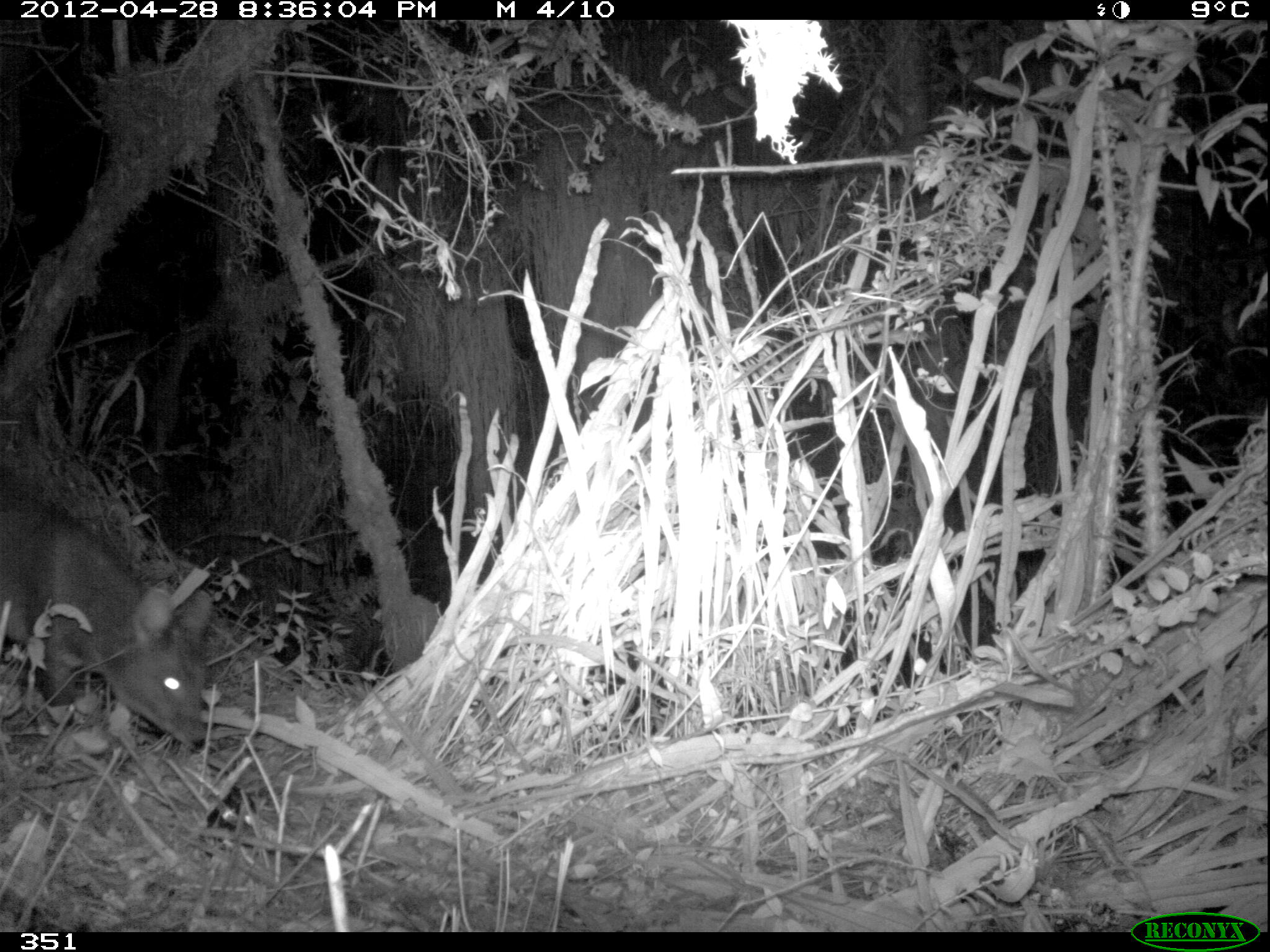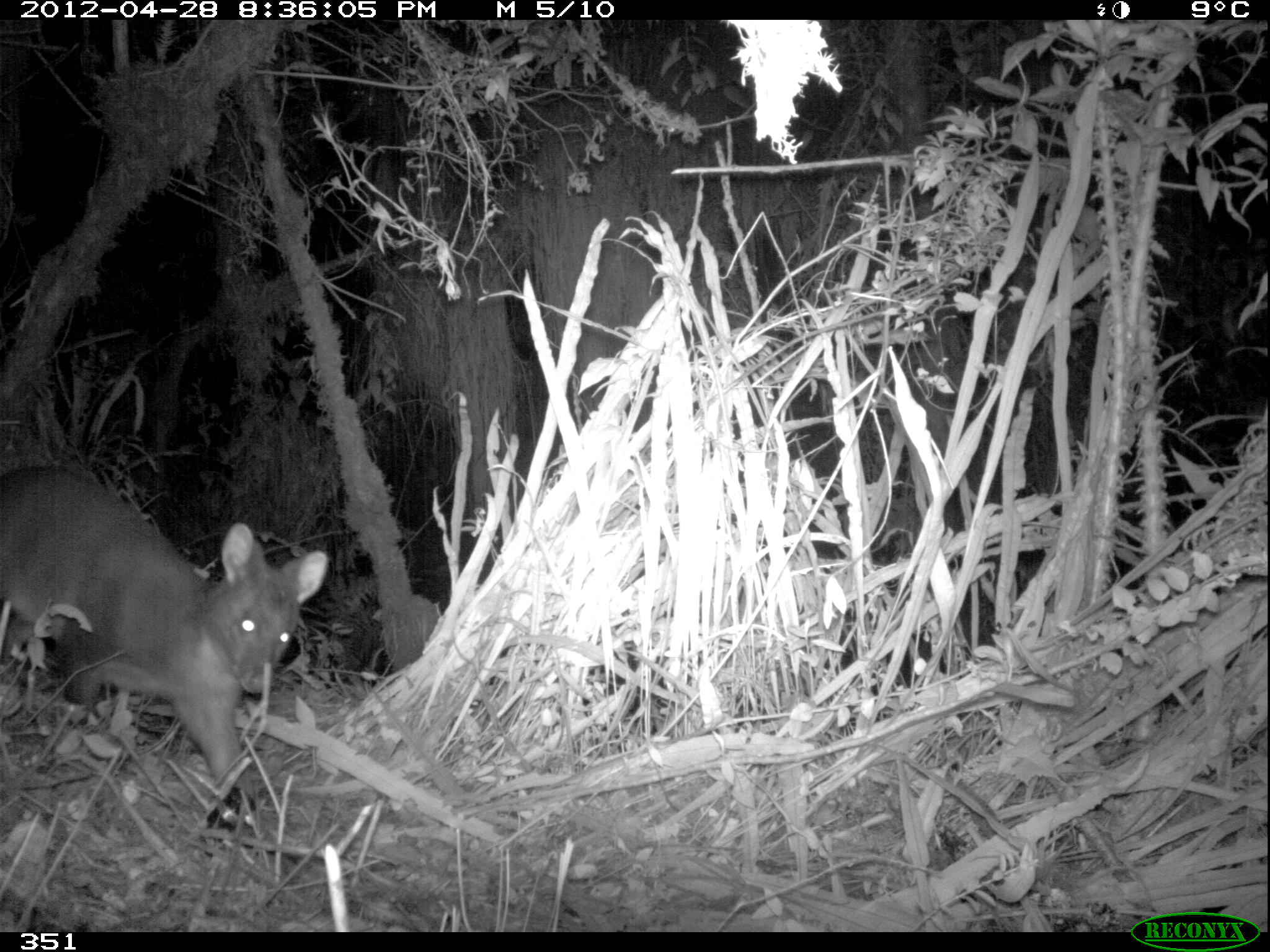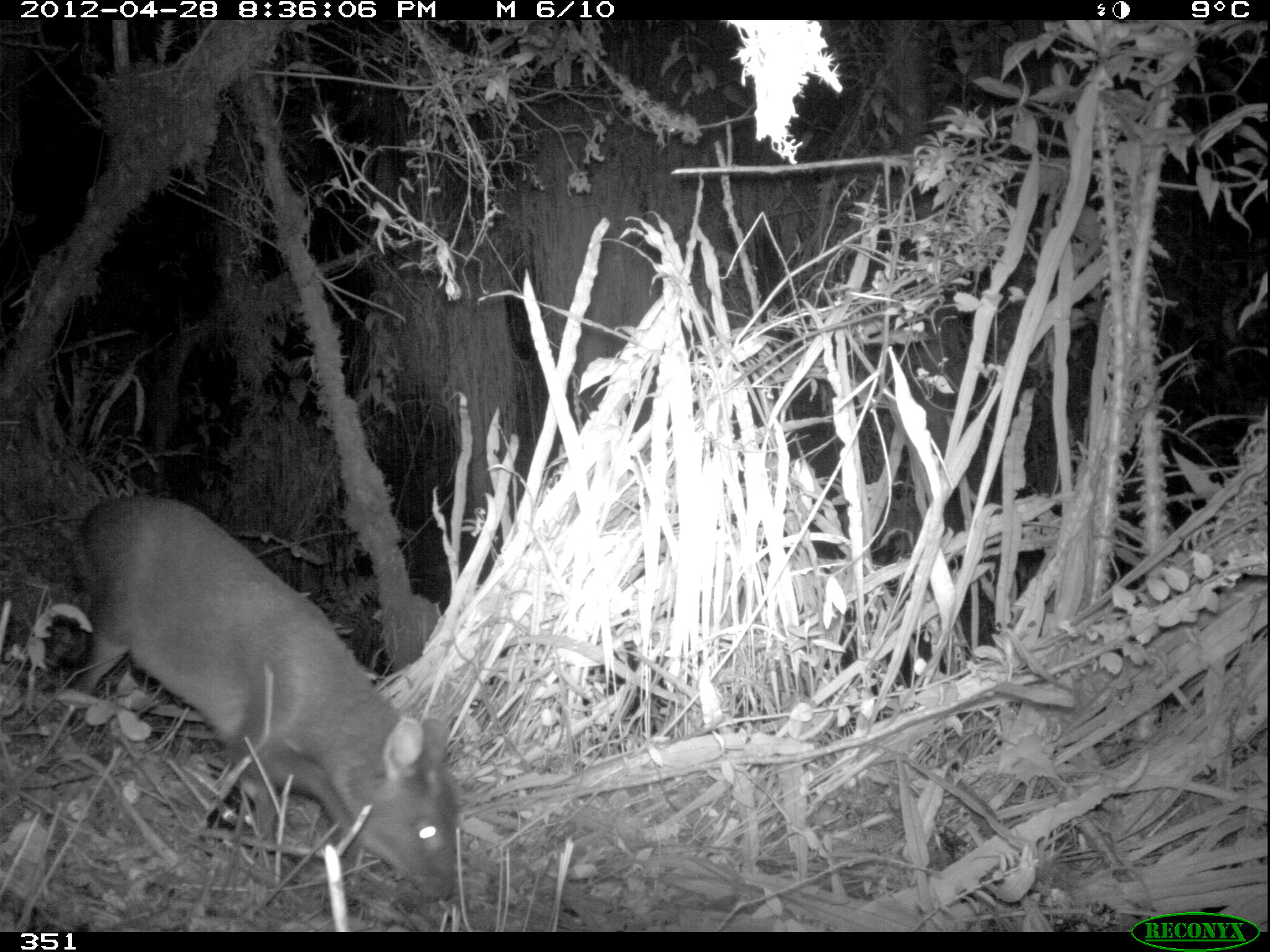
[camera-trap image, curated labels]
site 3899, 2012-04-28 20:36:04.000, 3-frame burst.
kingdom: Animalia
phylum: Chordata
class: Mammalia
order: Artiodactyla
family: Cervidae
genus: Mazama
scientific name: Mazama chunyi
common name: dwarf brocket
Mazama chunyi (dwarf brocket).